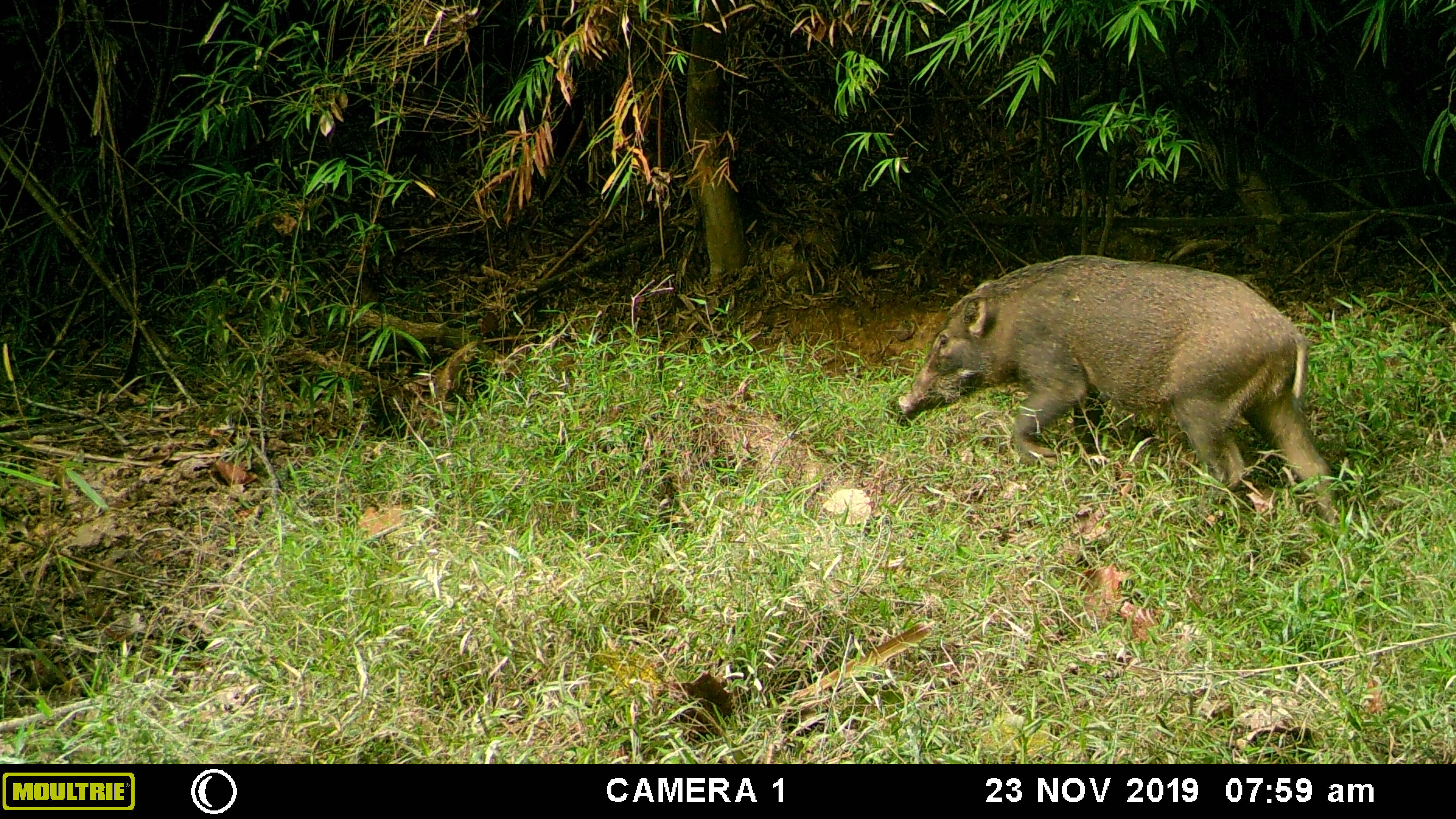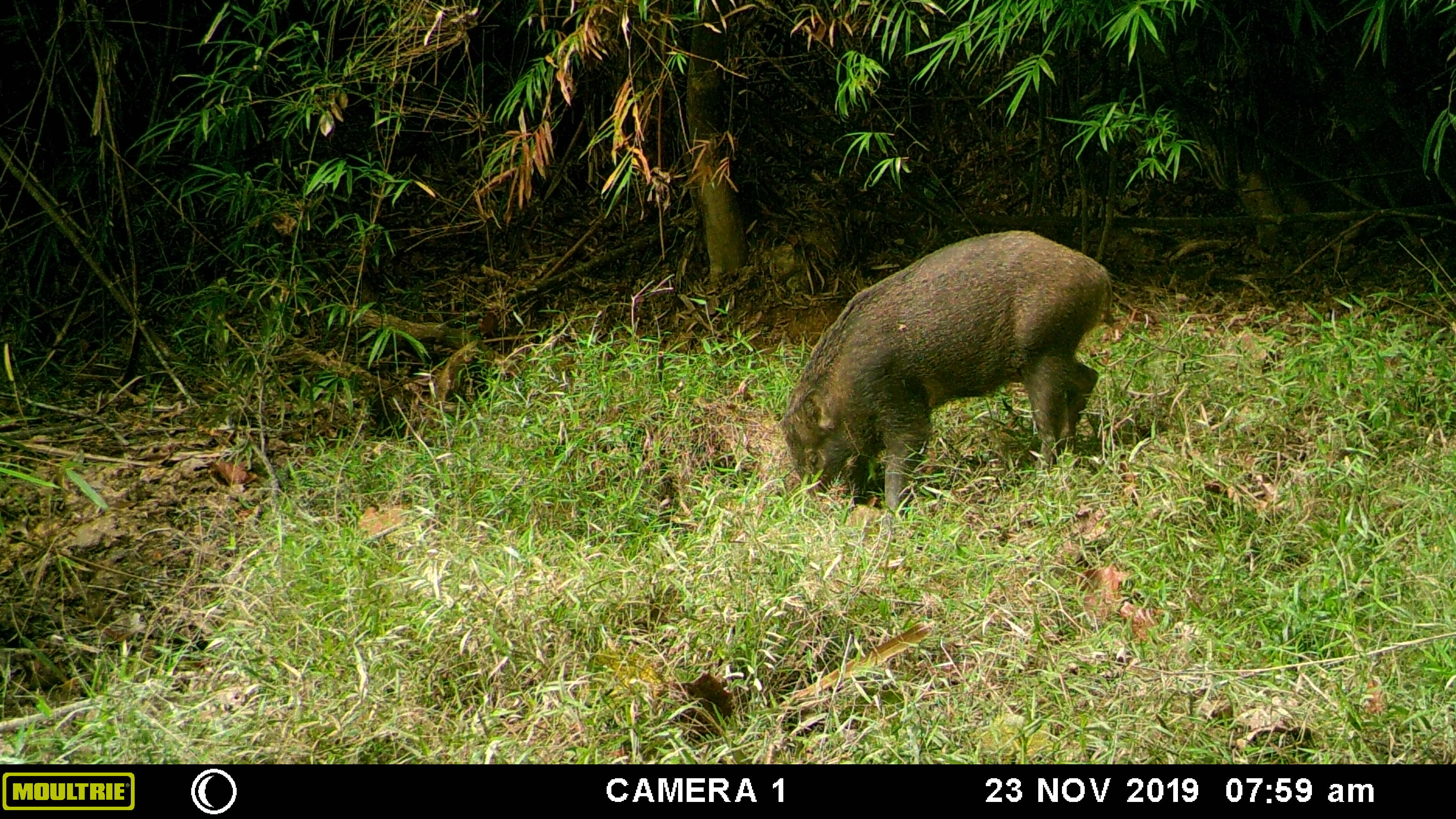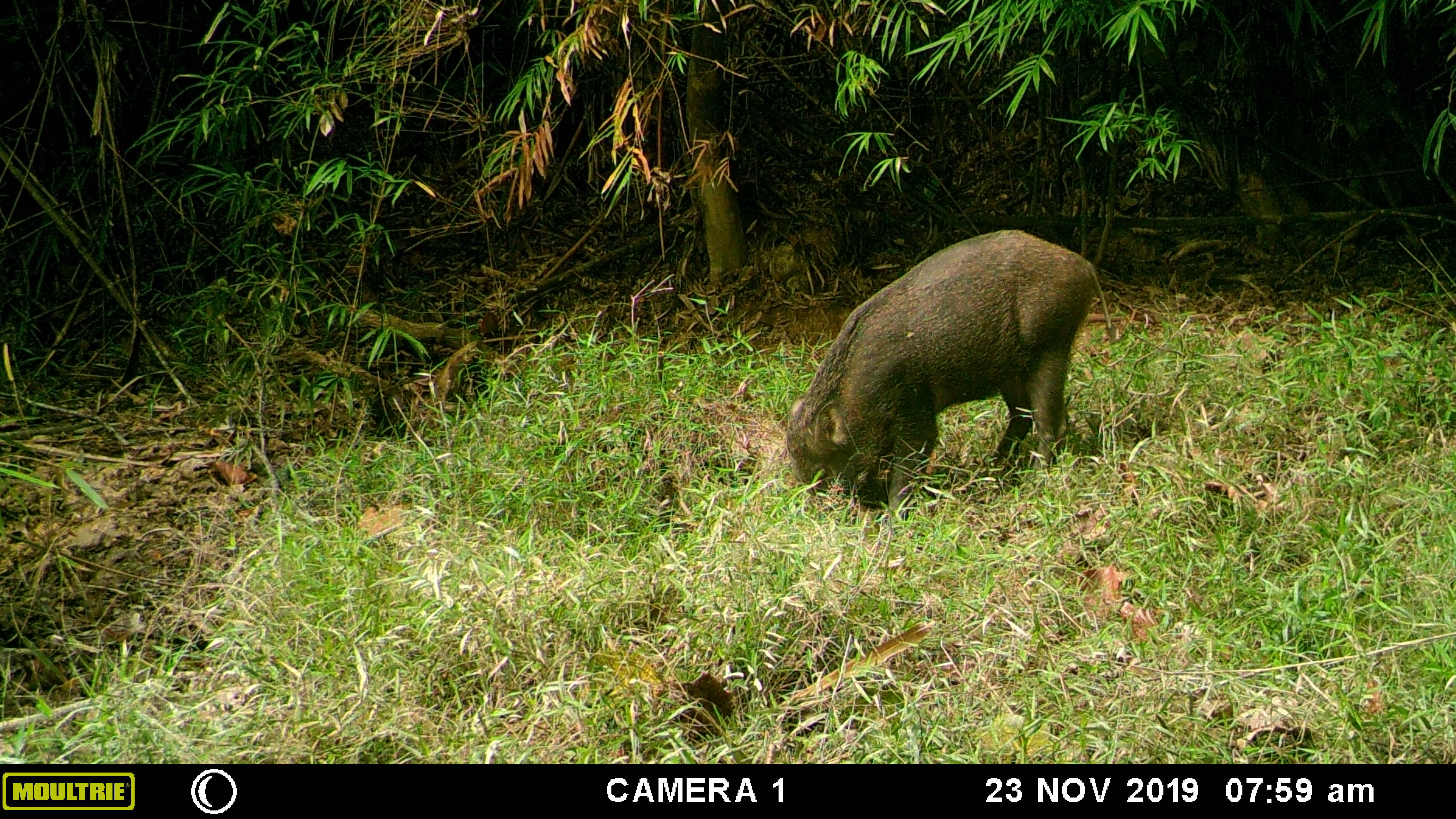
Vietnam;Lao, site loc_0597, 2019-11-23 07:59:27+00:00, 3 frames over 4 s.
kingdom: Animalia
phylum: Chordata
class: Mammalia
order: Artiodactyla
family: Suidae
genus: Sus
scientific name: Sus scrofa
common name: eurasian wild pig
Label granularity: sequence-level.